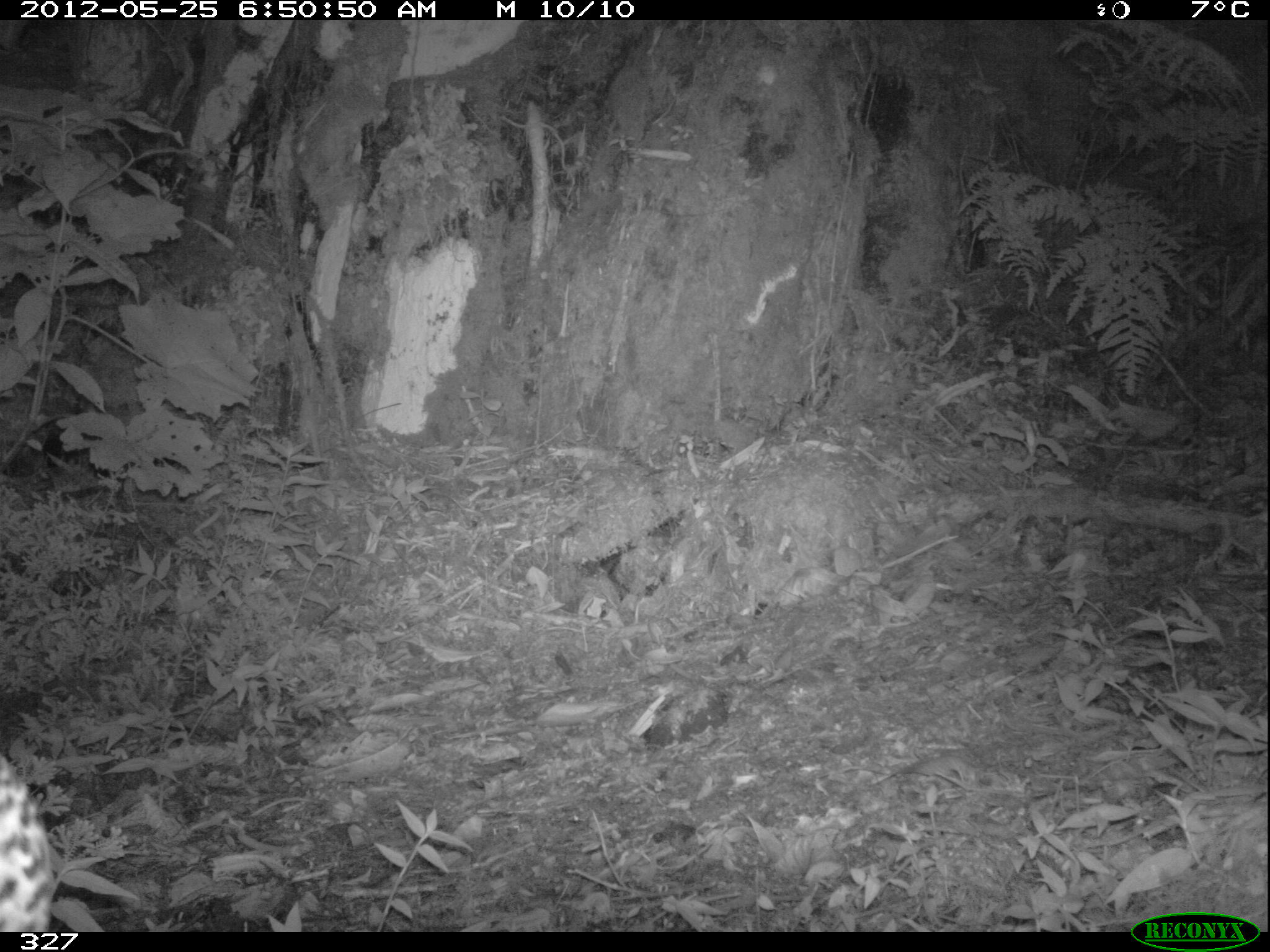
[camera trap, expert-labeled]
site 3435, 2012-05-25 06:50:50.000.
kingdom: Animalia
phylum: Chordata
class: Aves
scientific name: Aves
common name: bird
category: unknown bird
Unknown bird (bird) (Aves).